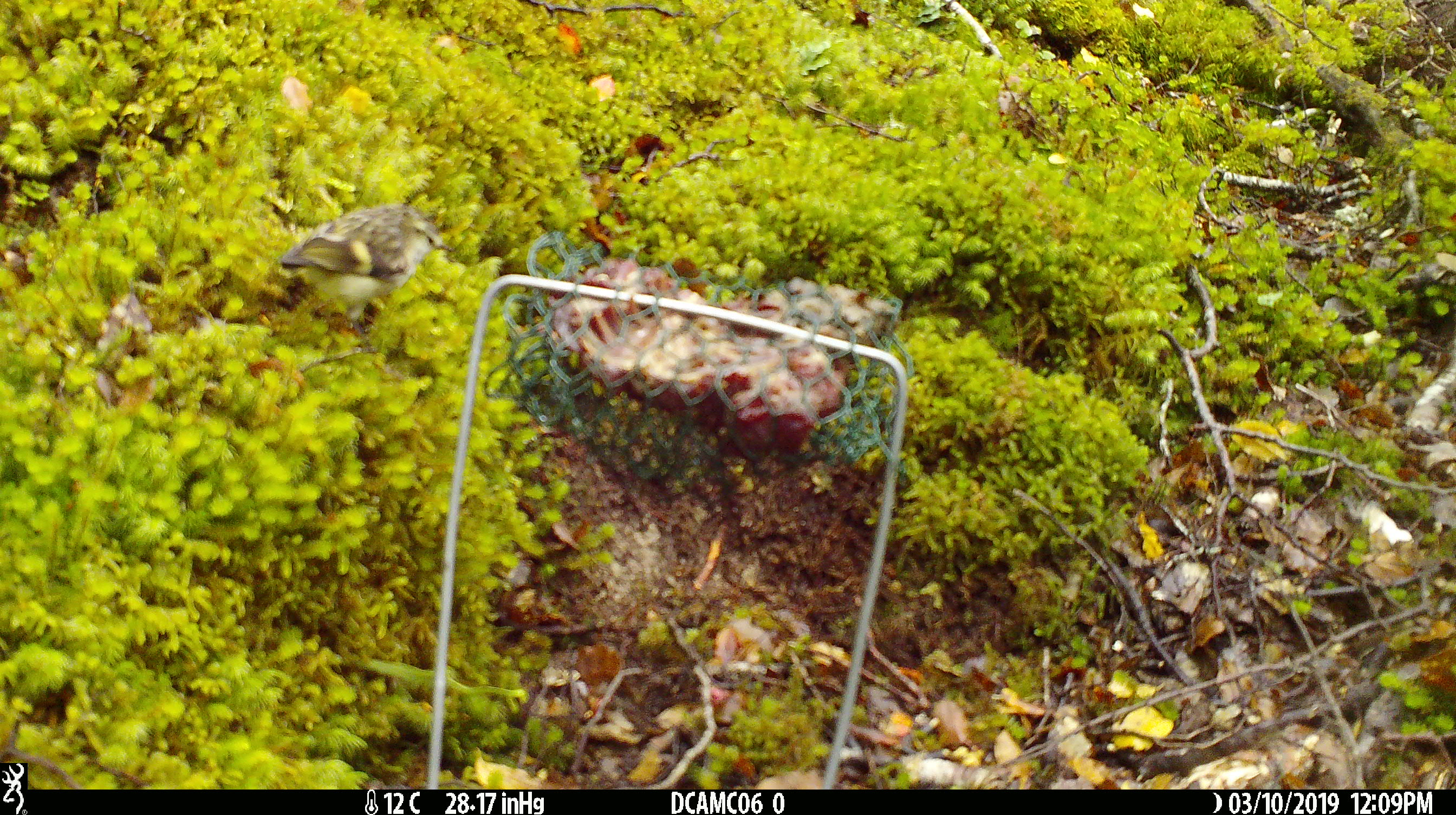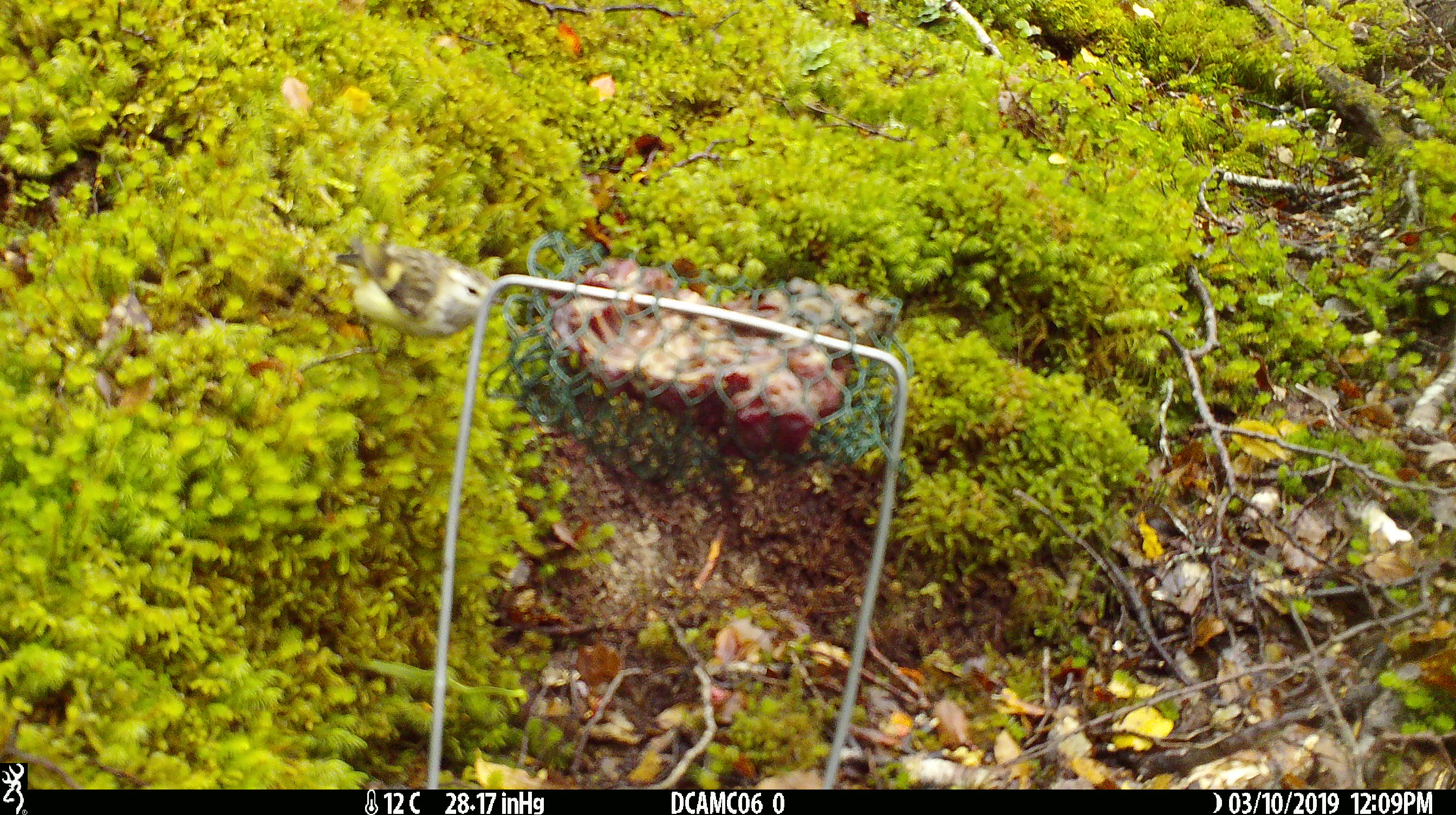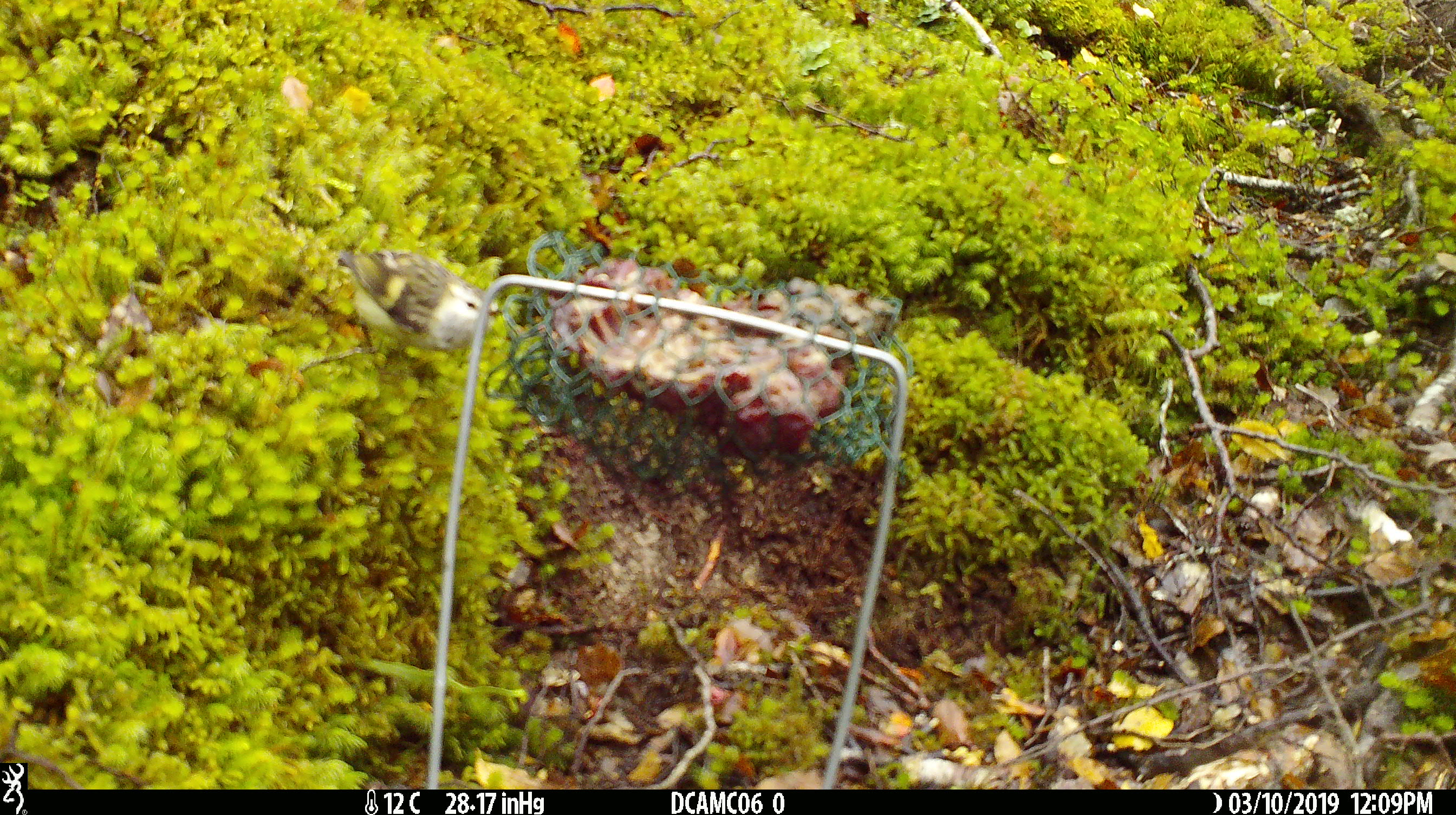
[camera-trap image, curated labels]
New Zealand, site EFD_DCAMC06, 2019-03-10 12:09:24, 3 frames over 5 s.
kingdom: Animalia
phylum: Chordata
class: Aves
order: Passeriformes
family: Acanthisittidae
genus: Acanthisitta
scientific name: Acanthisitta chloris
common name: rifleman